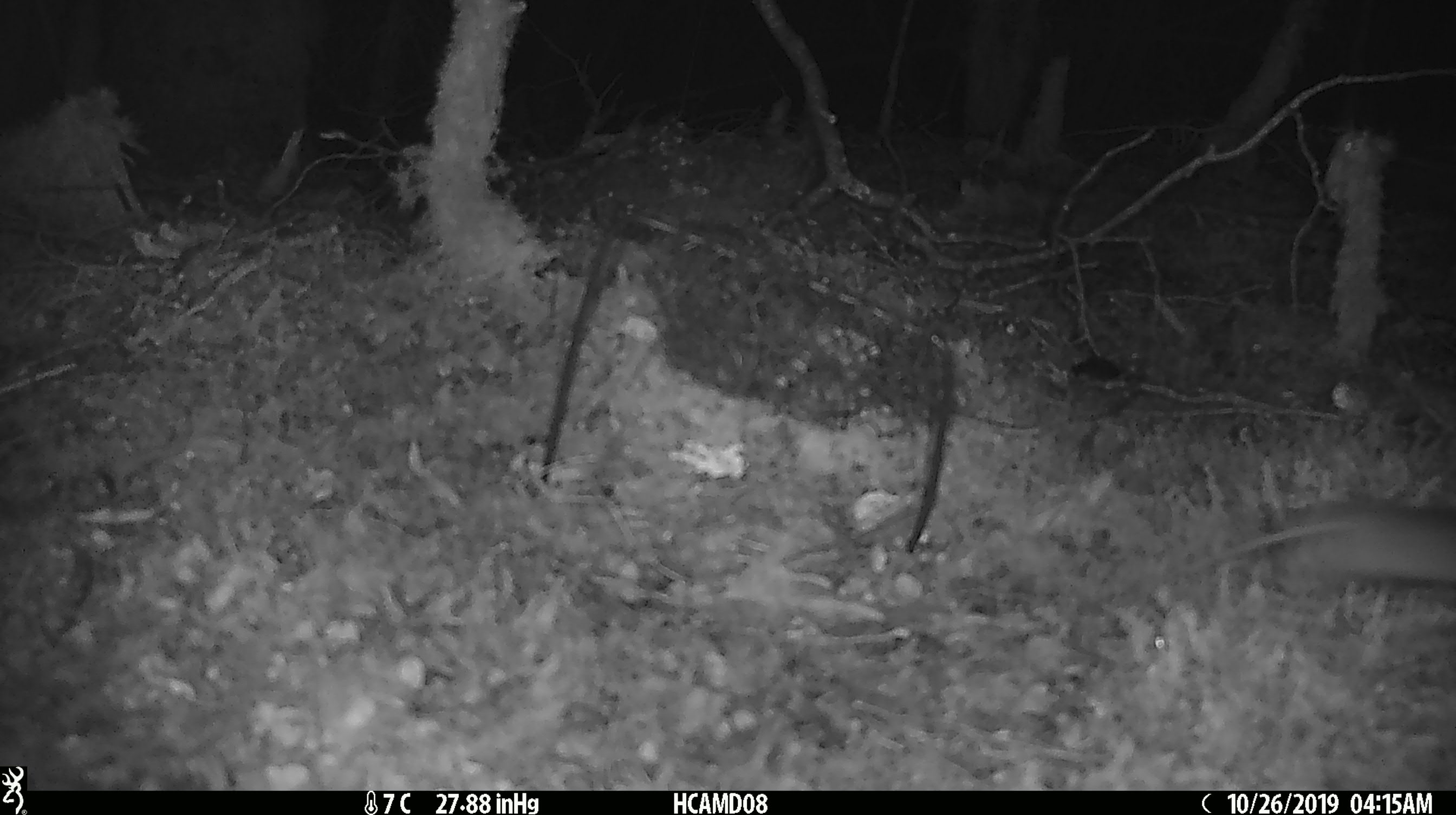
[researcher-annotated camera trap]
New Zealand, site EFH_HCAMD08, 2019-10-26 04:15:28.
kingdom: Animalia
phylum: Chordata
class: Mammalia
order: Rodentia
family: Muridae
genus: Mus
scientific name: Mus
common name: mouse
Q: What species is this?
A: Mouse (Mus).